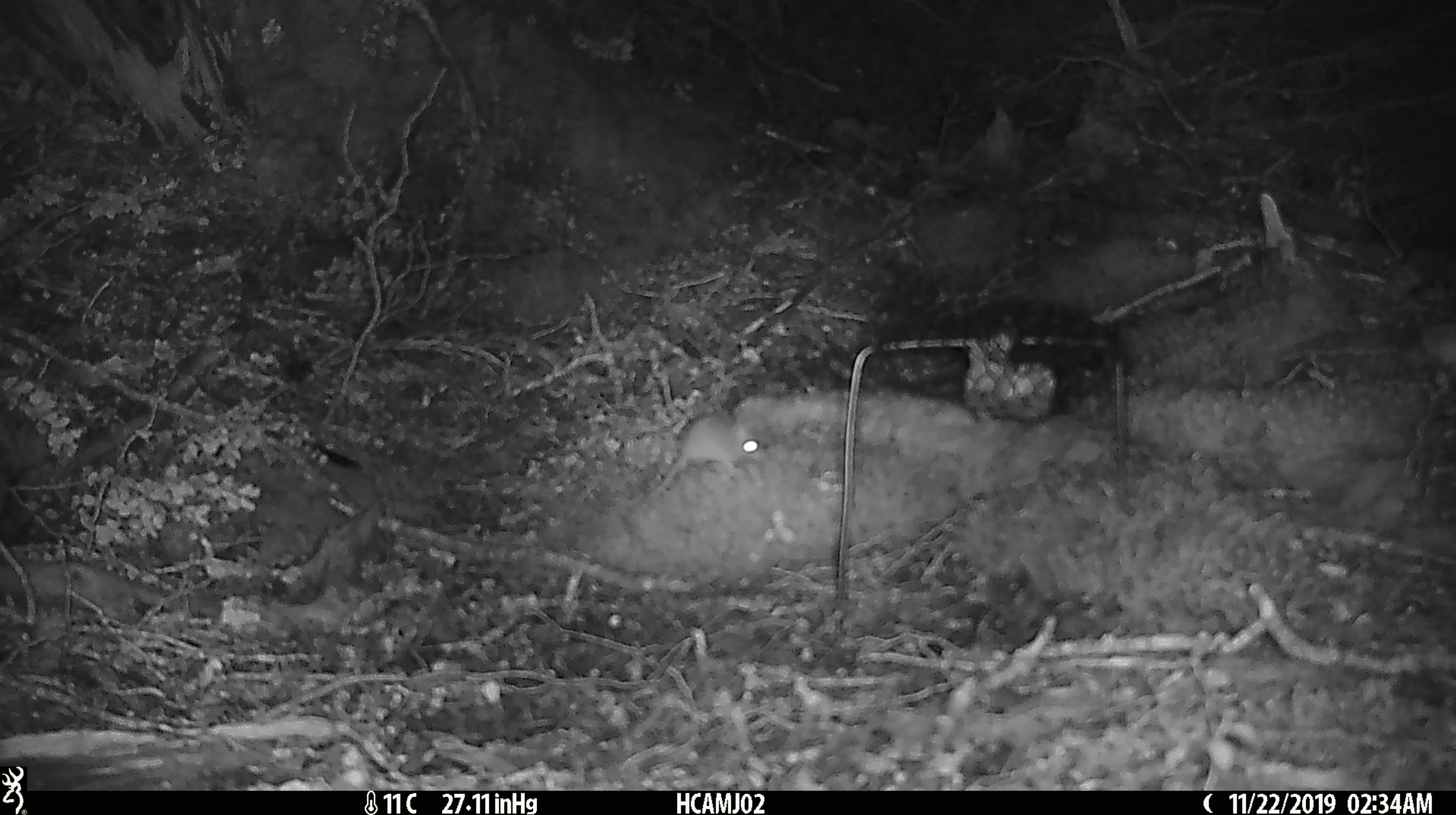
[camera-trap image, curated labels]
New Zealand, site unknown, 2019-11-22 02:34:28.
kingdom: Animalia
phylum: Chordata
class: Mammalia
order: Rodentia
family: Muridae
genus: Mus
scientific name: Mus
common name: mouse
Mouse (Mus).